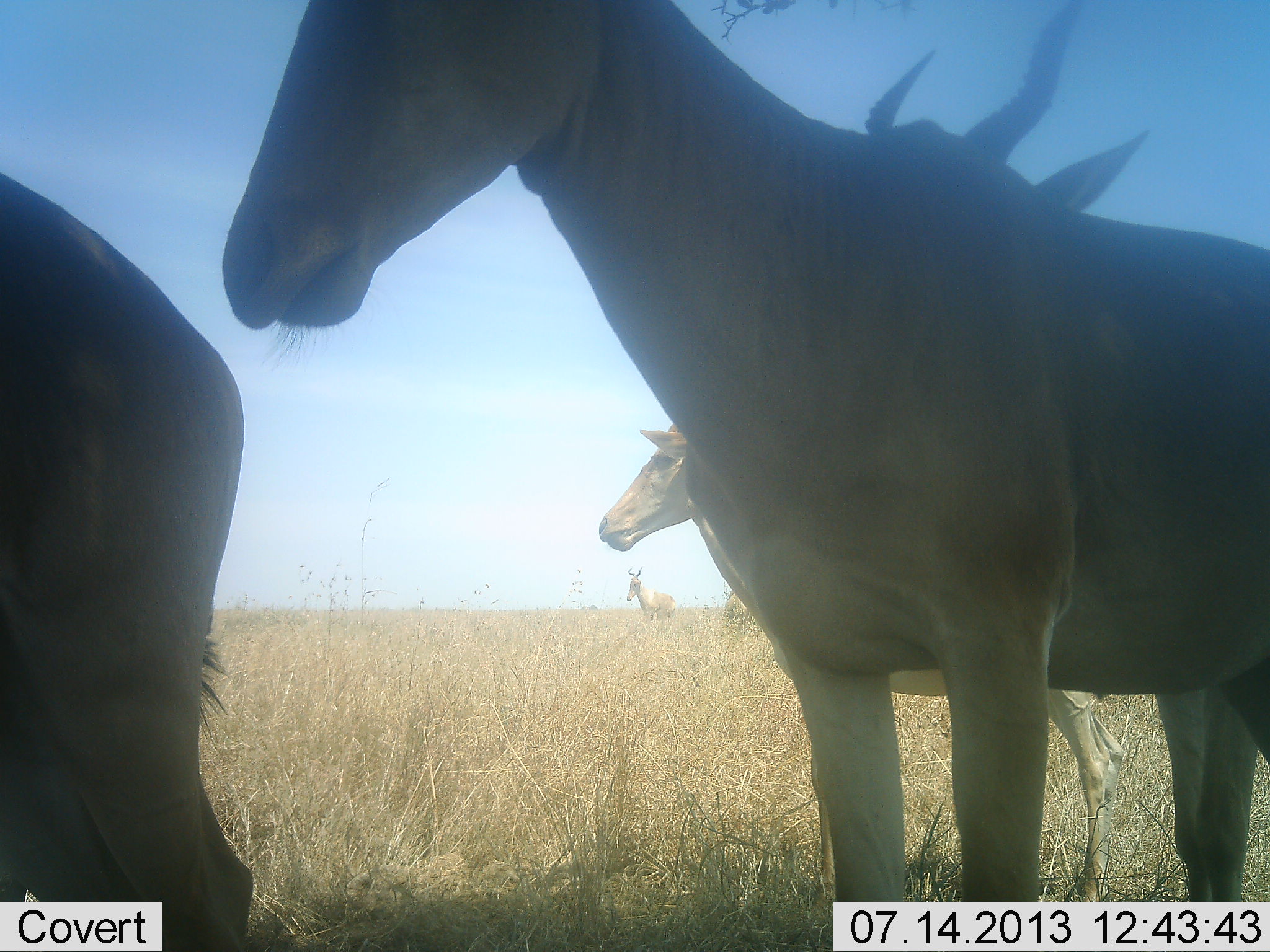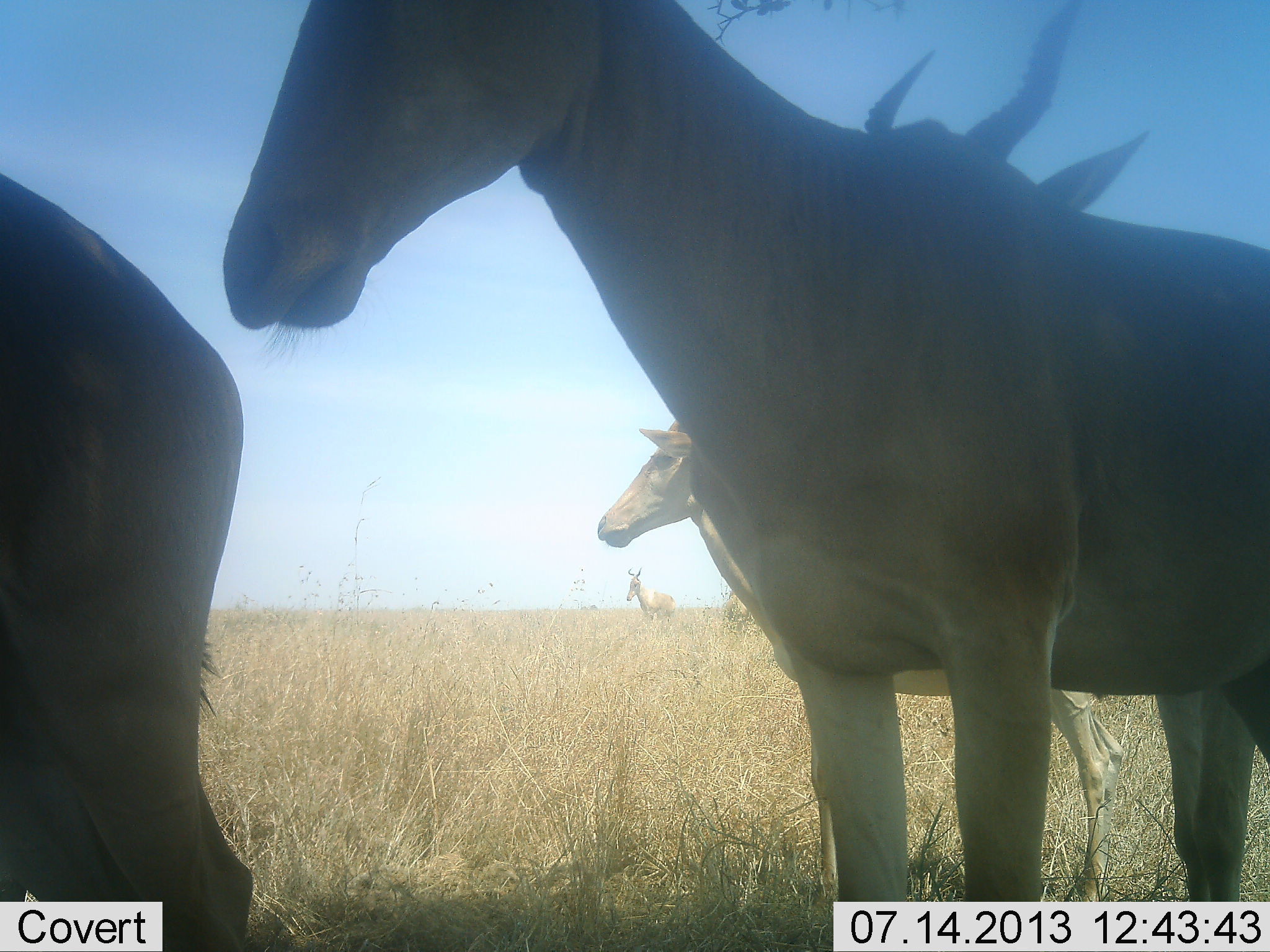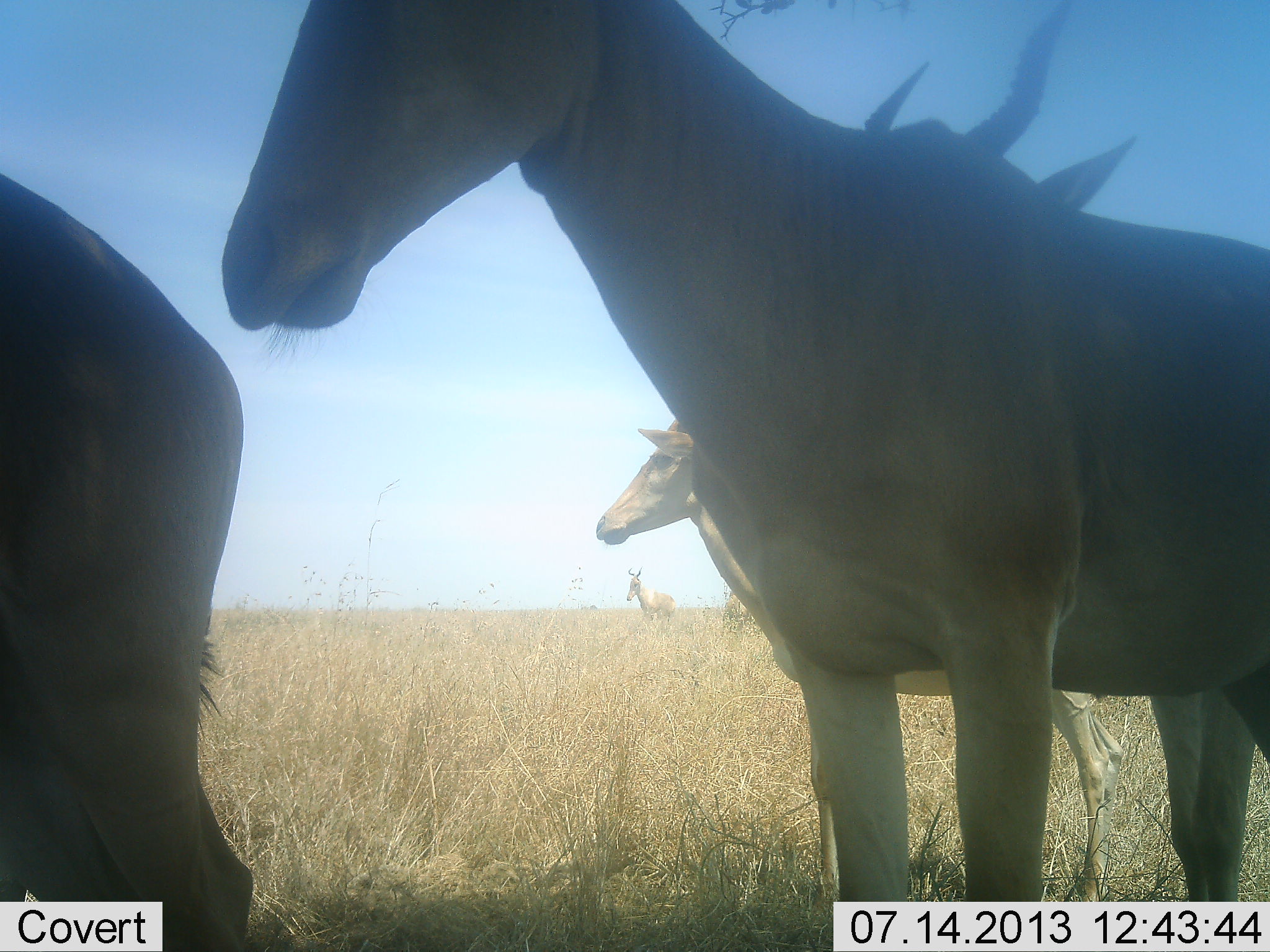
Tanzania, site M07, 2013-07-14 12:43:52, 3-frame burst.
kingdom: Animalia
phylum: Chordata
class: Mammalia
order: Artiodactyla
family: Bovidae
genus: Alcelaphus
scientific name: Alcelaphus buselaphus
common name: hartebeest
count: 5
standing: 100%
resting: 6%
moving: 0%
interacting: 6%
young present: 6%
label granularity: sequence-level